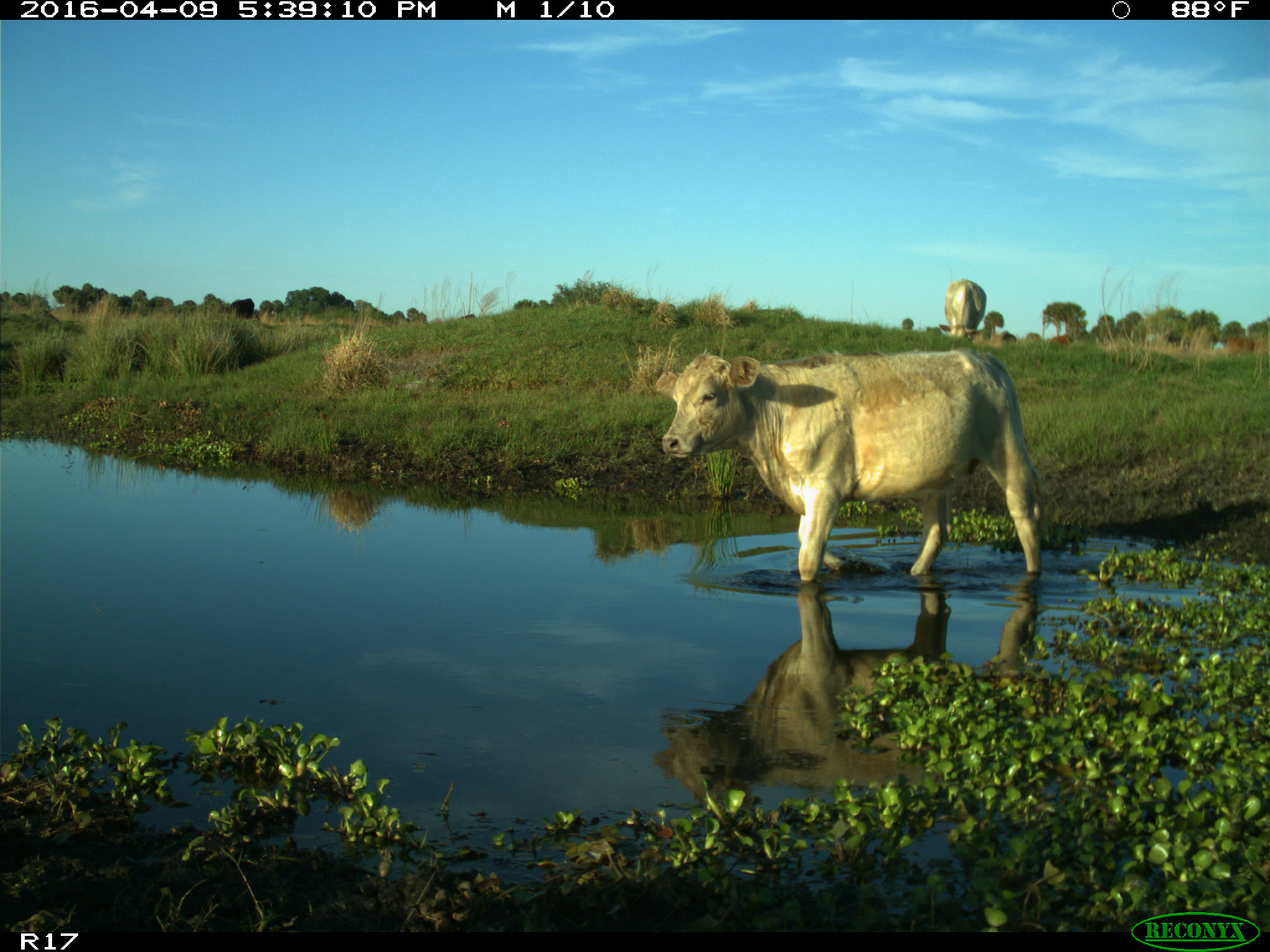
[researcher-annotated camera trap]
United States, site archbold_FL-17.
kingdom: Animalia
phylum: Chordata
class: Mammalia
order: Artiodactyla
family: Bovidae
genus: Bos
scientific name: Bos taurus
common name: domestic cow